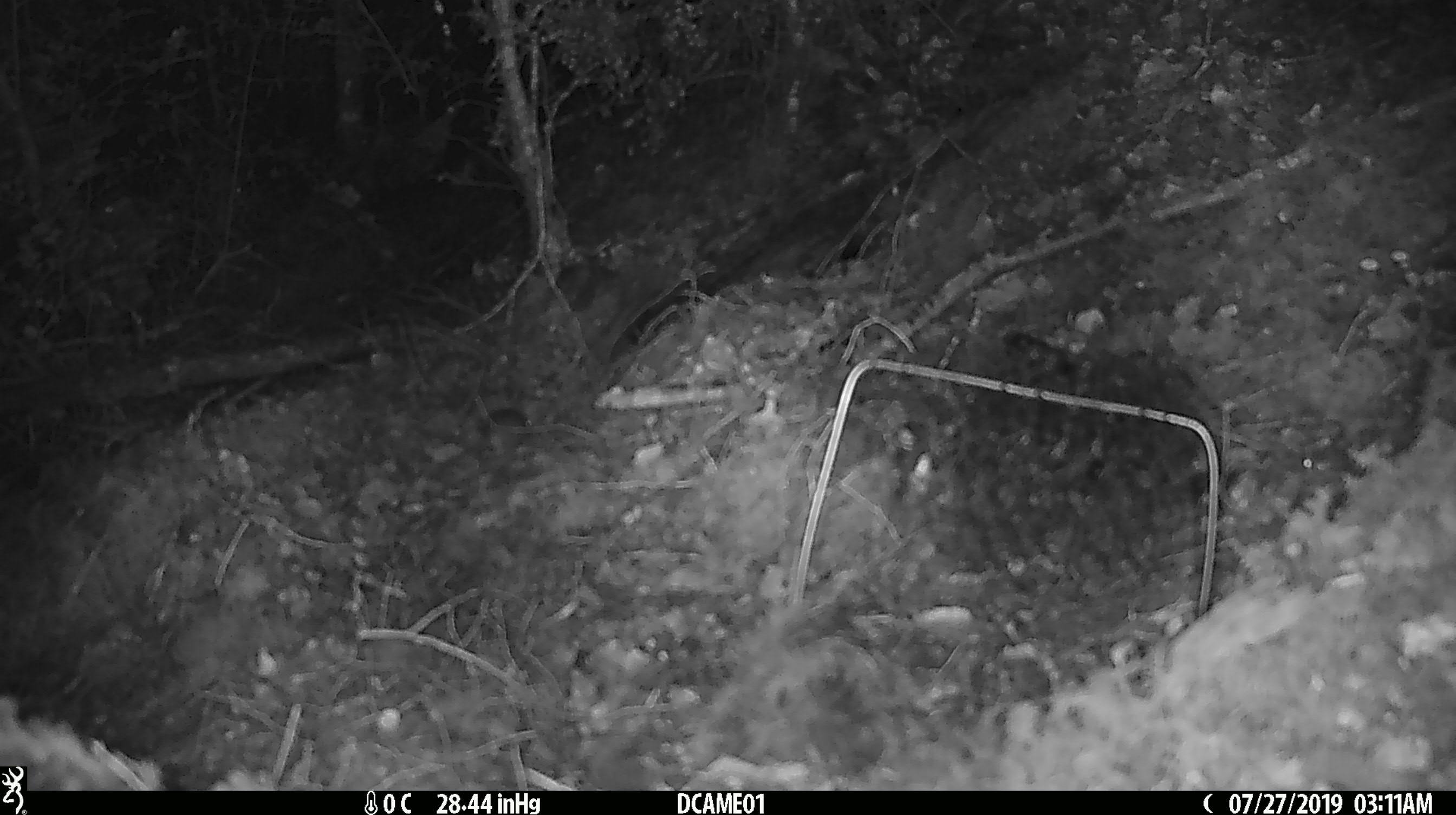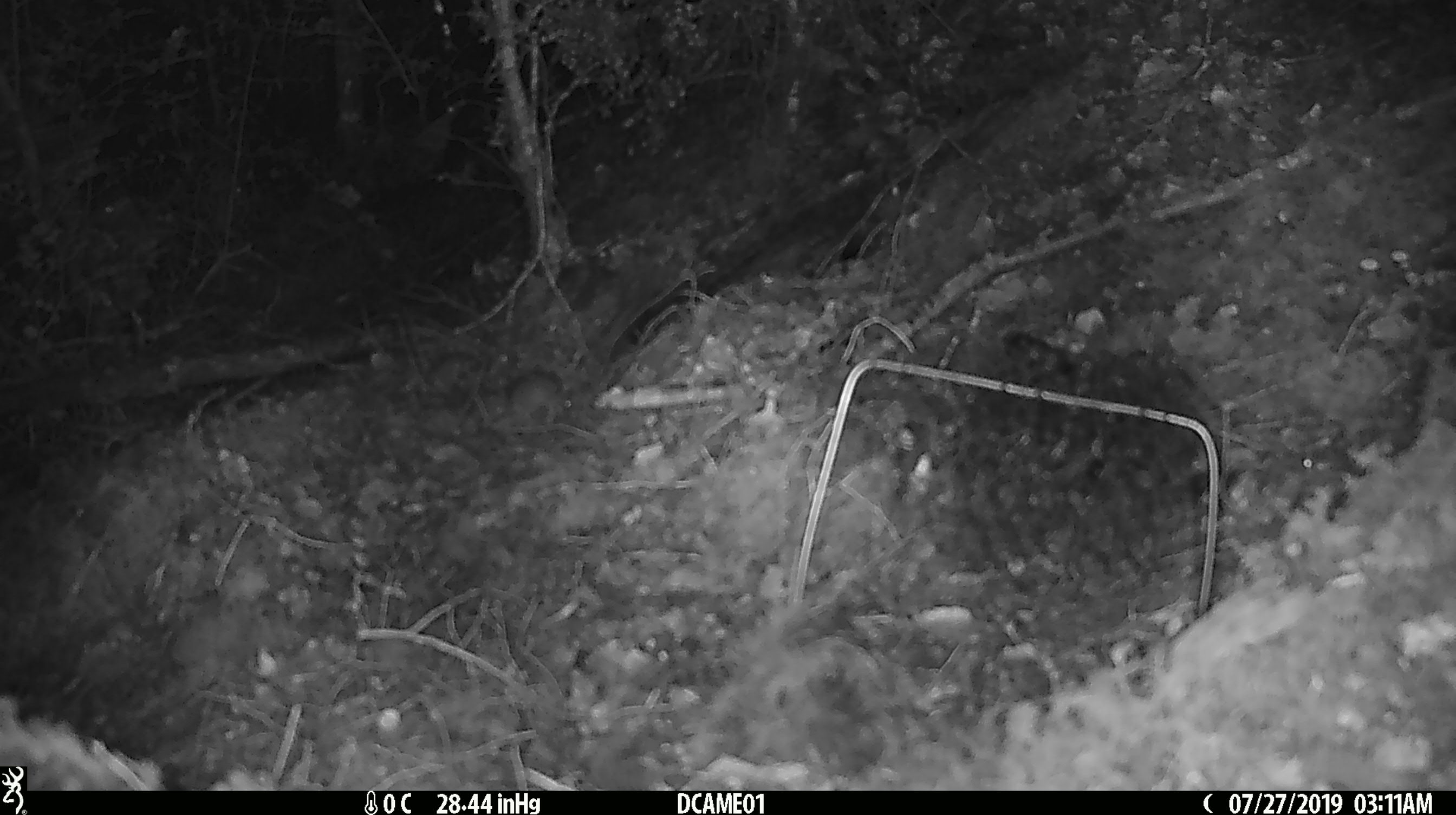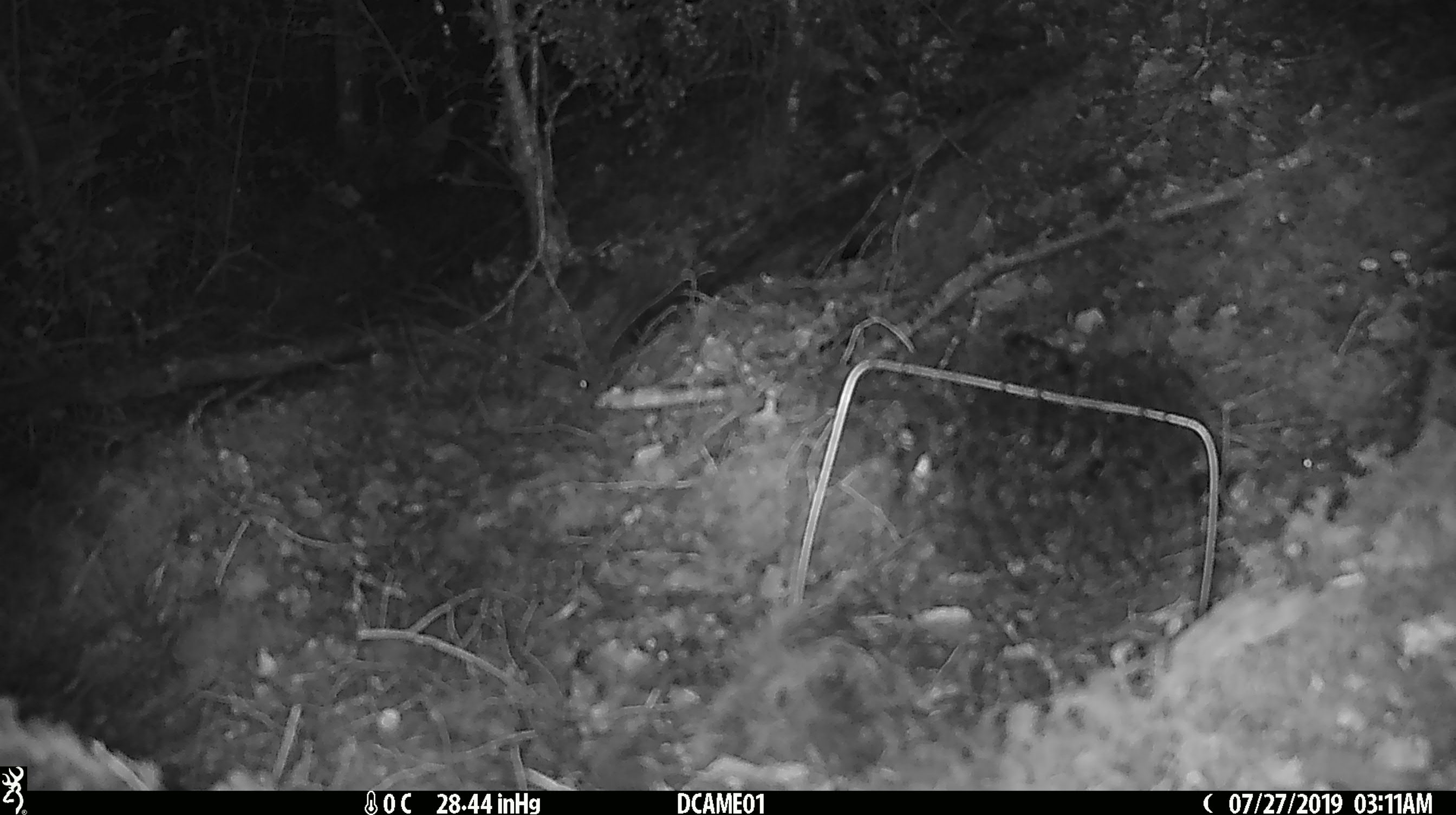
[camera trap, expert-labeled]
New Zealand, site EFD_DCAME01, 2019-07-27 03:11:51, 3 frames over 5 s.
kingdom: Animalia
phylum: Chordata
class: Mammalia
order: Rodentia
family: Muridae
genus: Mus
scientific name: Mus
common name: mouse